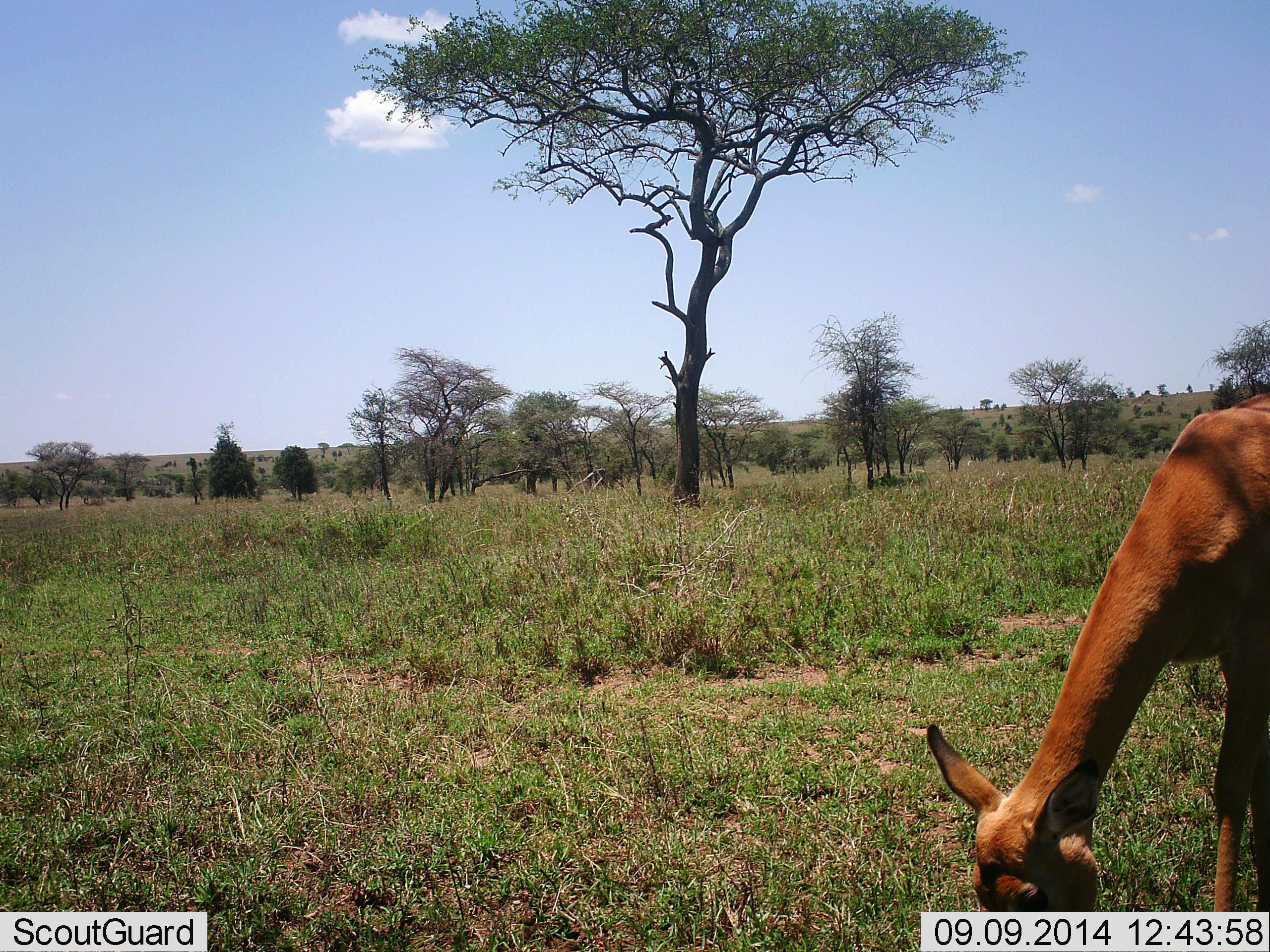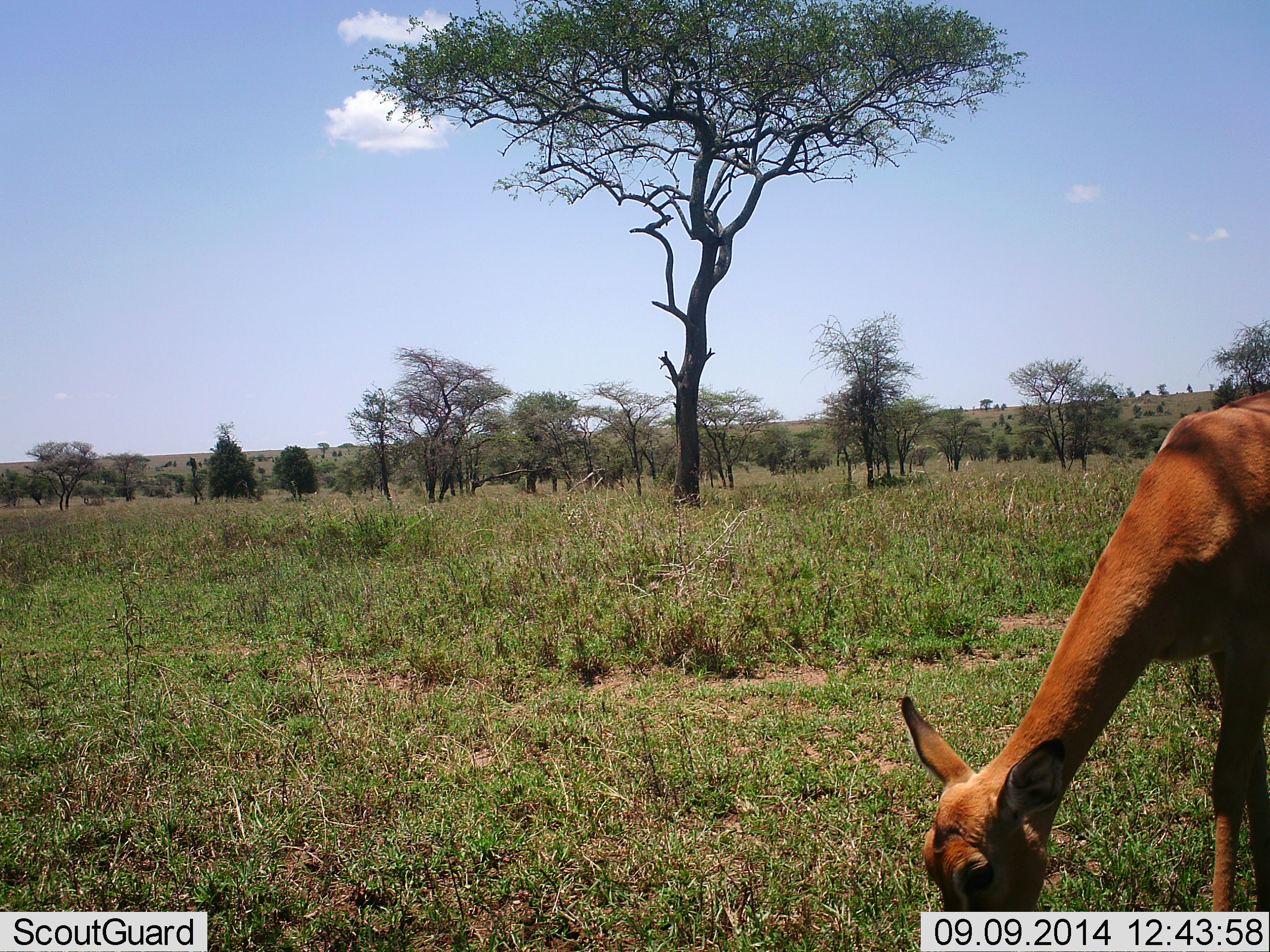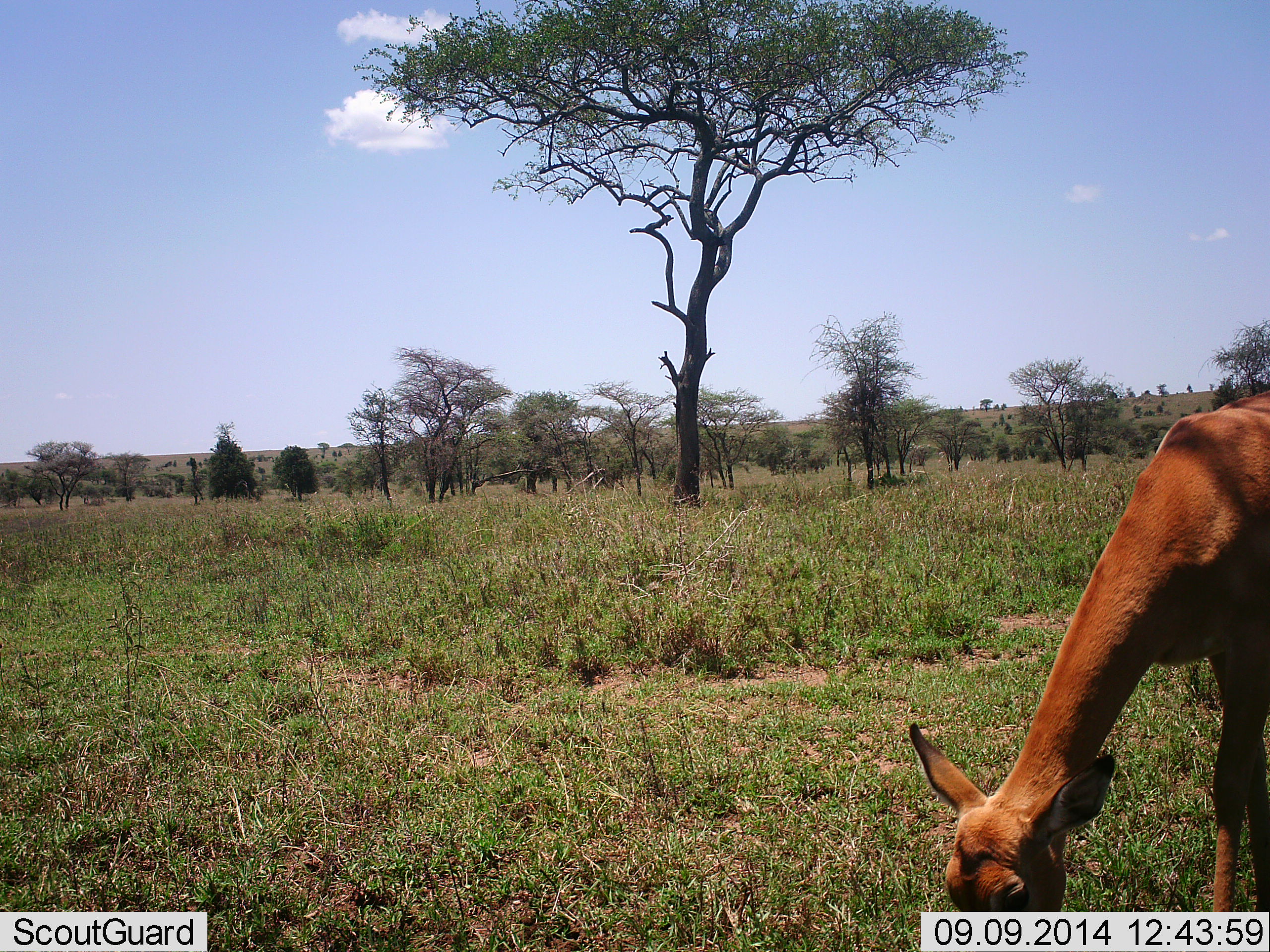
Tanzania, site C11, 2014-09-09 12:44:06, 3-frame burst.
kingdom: Animalia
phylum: Chordata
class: Mammalia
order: Artiodactyla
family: Bovidae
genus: Aepyceros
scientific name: Aepyceros melampus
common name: impala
Impala (Aepyceros melampus), count 1. Behavior (volunteer vote fractions): standing 10%, resting 0%, moving 0%, interacting 0%. Young present (vote fraction): 0%. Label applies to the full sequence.